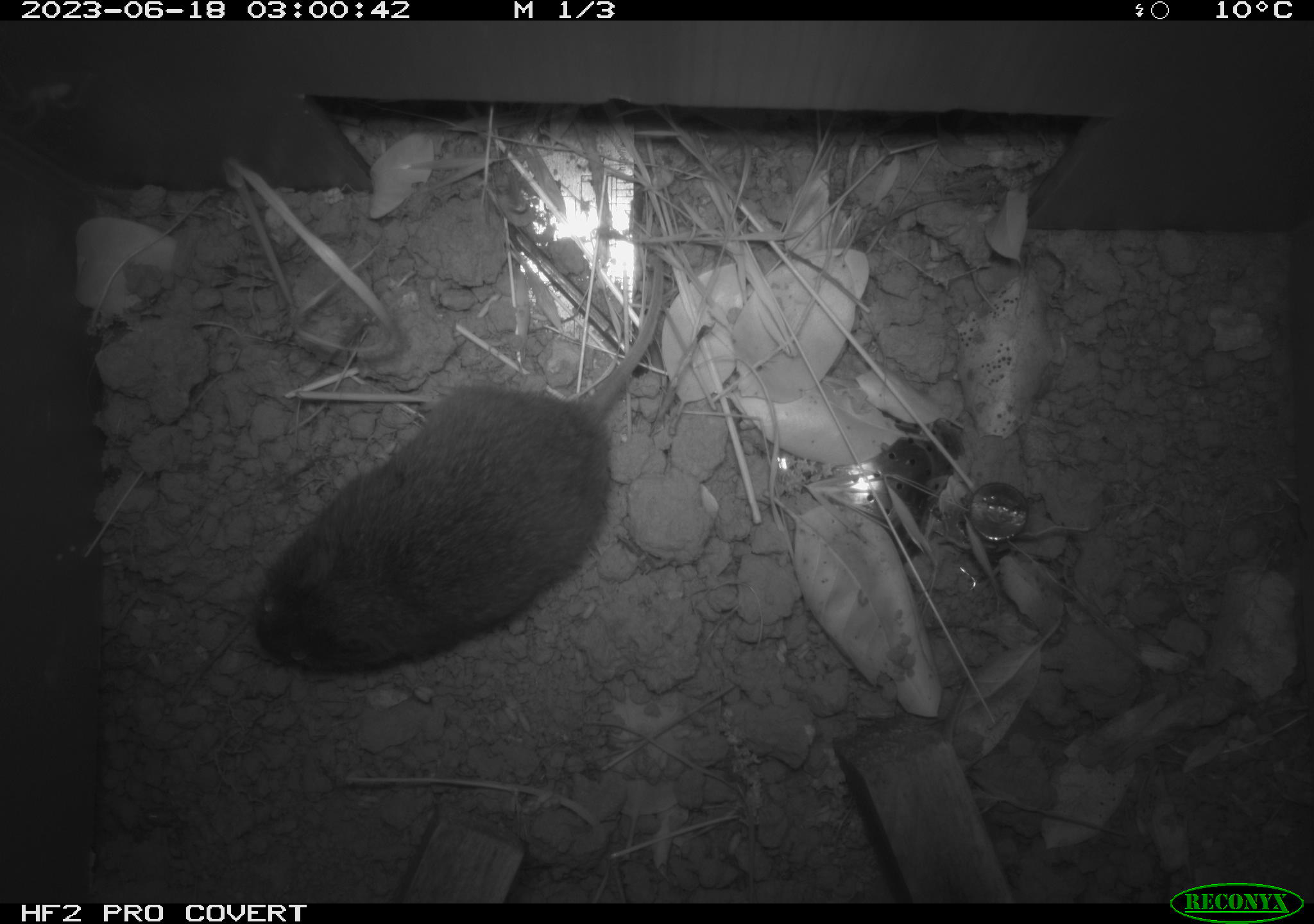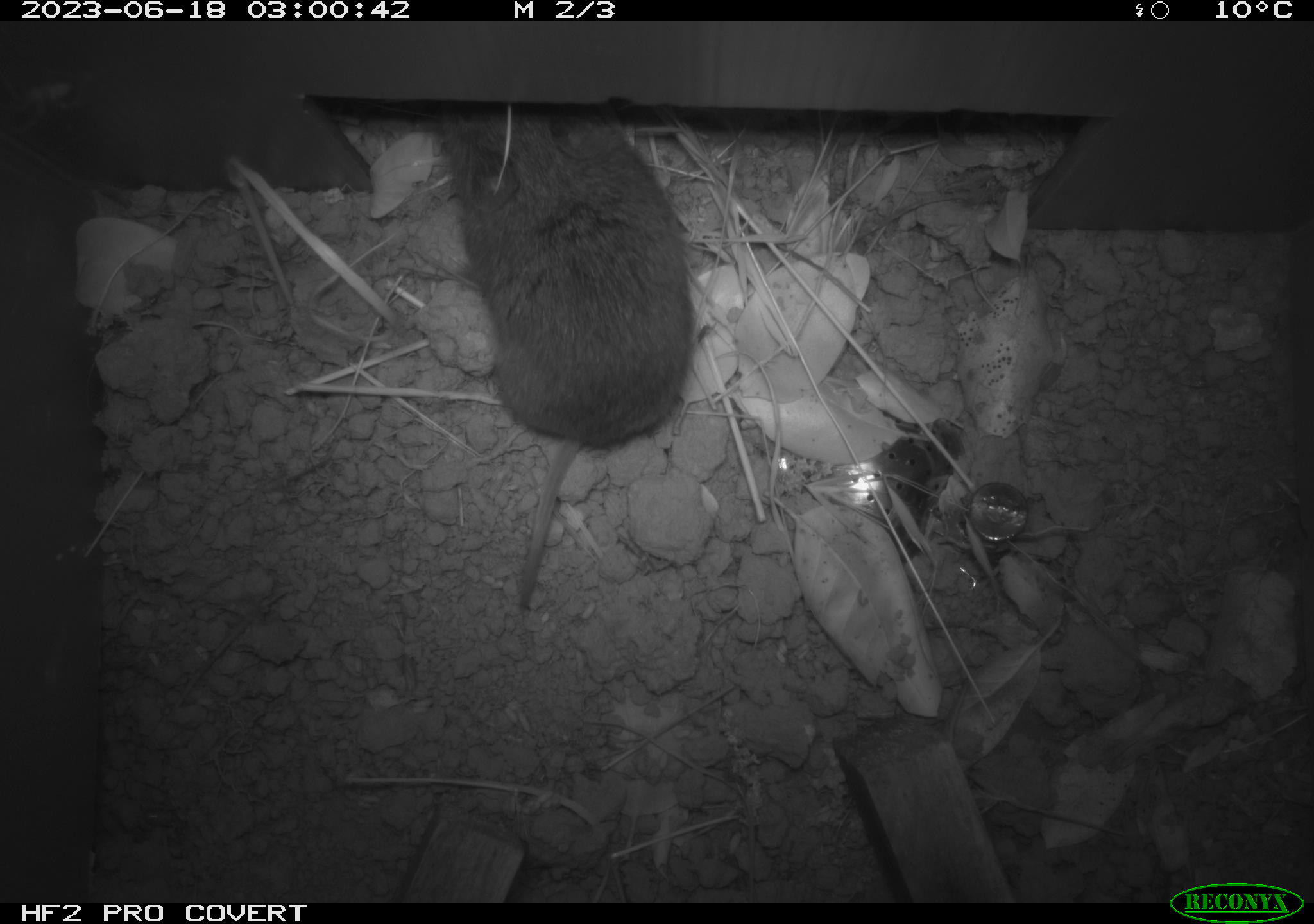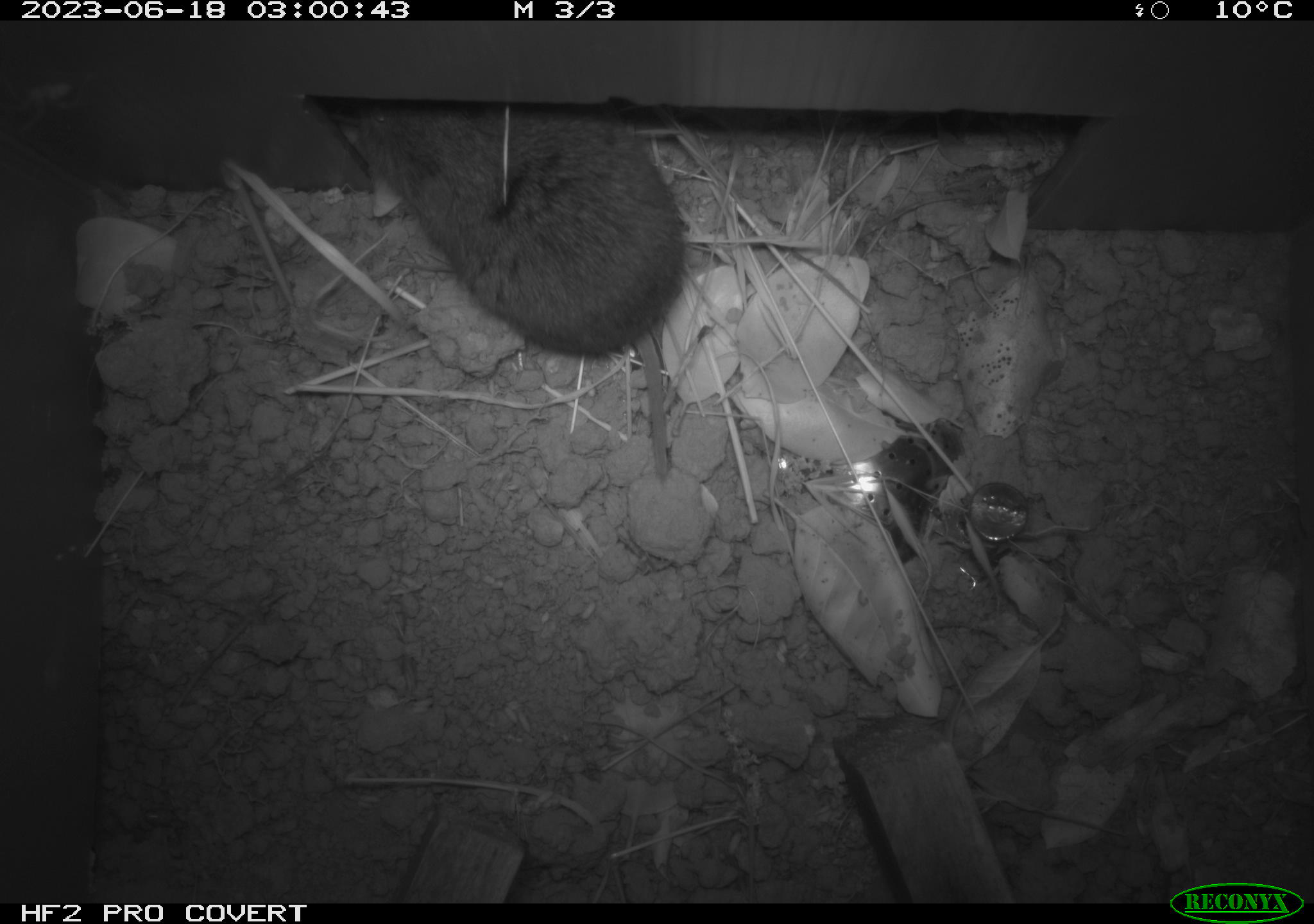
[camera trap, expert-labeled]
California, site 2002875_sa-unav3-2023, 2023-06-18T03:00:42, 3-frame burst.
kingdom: Animalia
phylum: Chordata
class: Mammalia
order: Rodentia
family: Cricetidae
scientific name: Arvicolinae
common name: voles, lemmings, and muskrats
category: arvicolinae subfamily